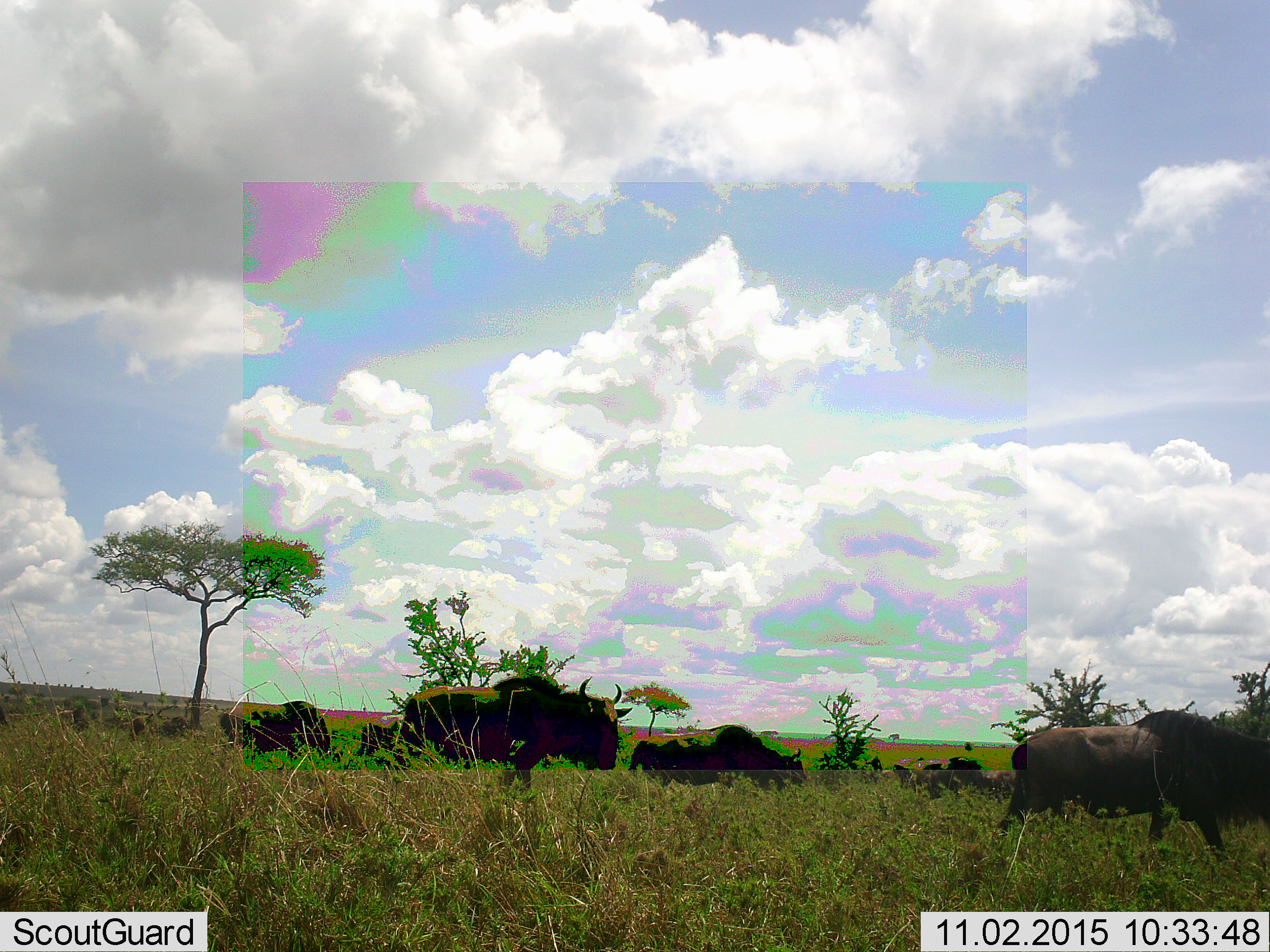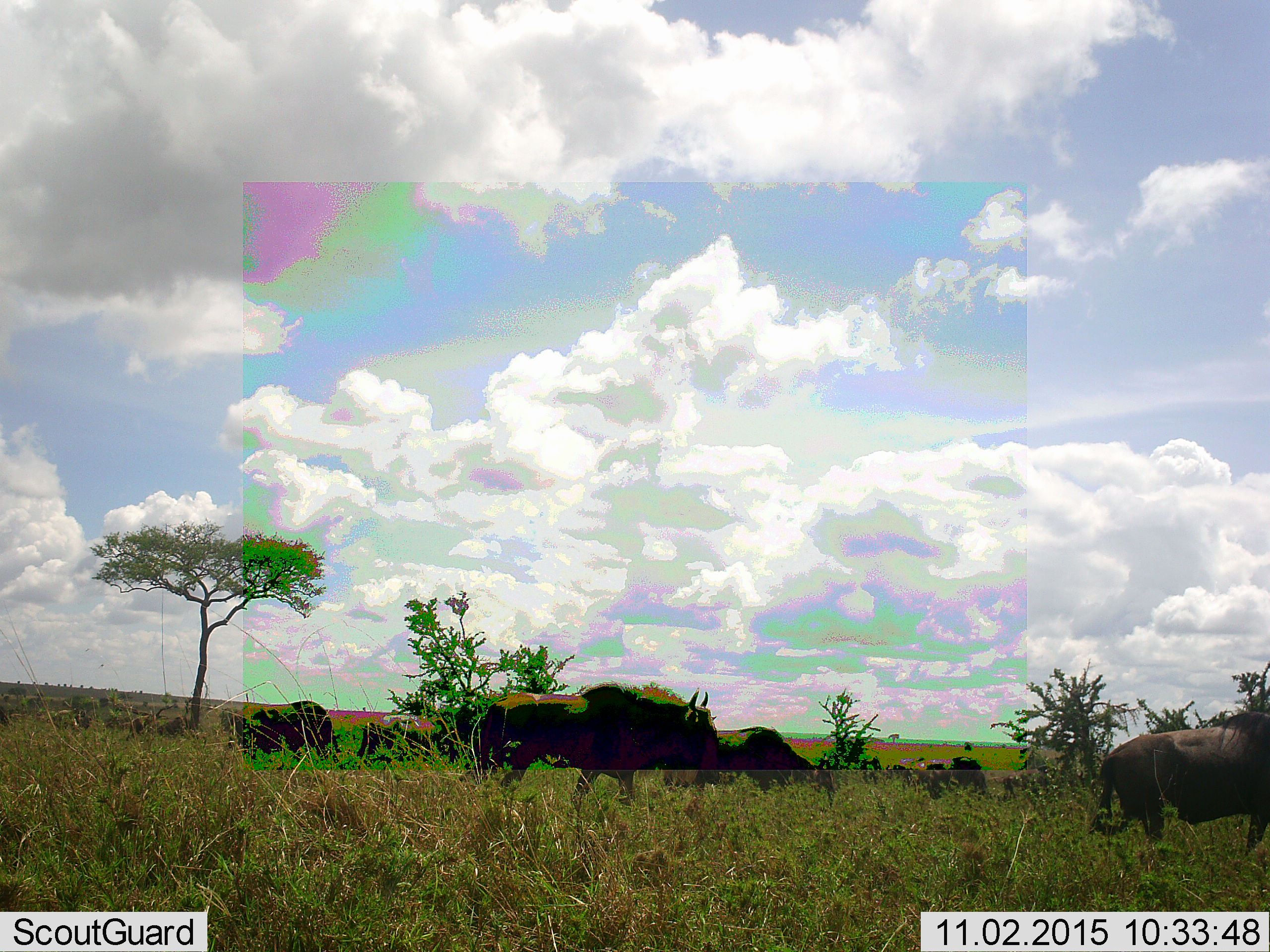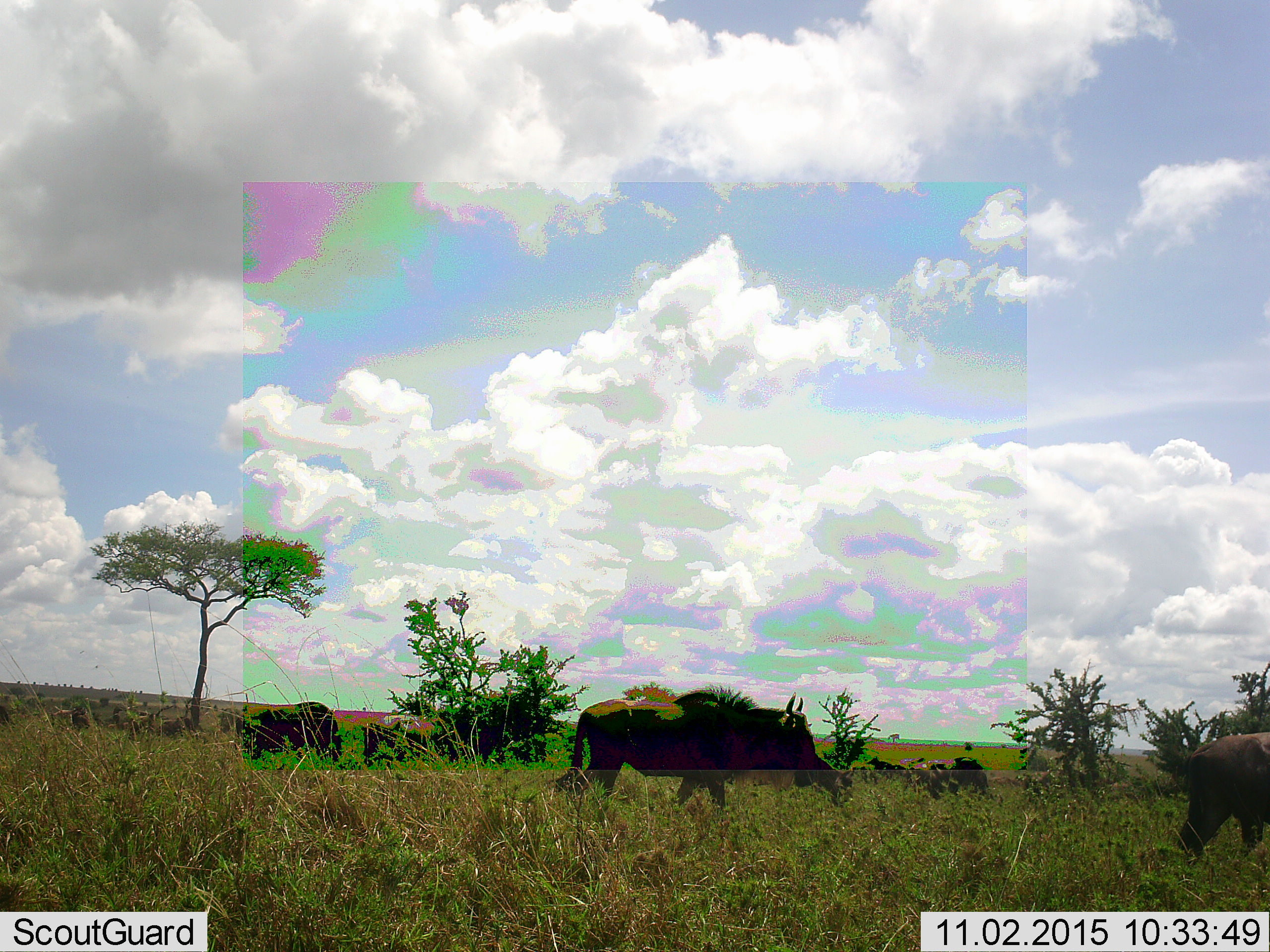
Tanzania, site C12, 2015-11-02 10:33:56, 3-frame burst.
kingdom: Animalia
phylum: Chordata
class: Mammalia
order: Artiodactyla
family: Bovidae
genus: Connochaetes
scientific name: Connochaetes taurinus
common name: blue wildebeest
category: wildebeest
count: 11-50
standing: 42%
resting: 8%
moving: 92%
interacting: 17%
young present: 25%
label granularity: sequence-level